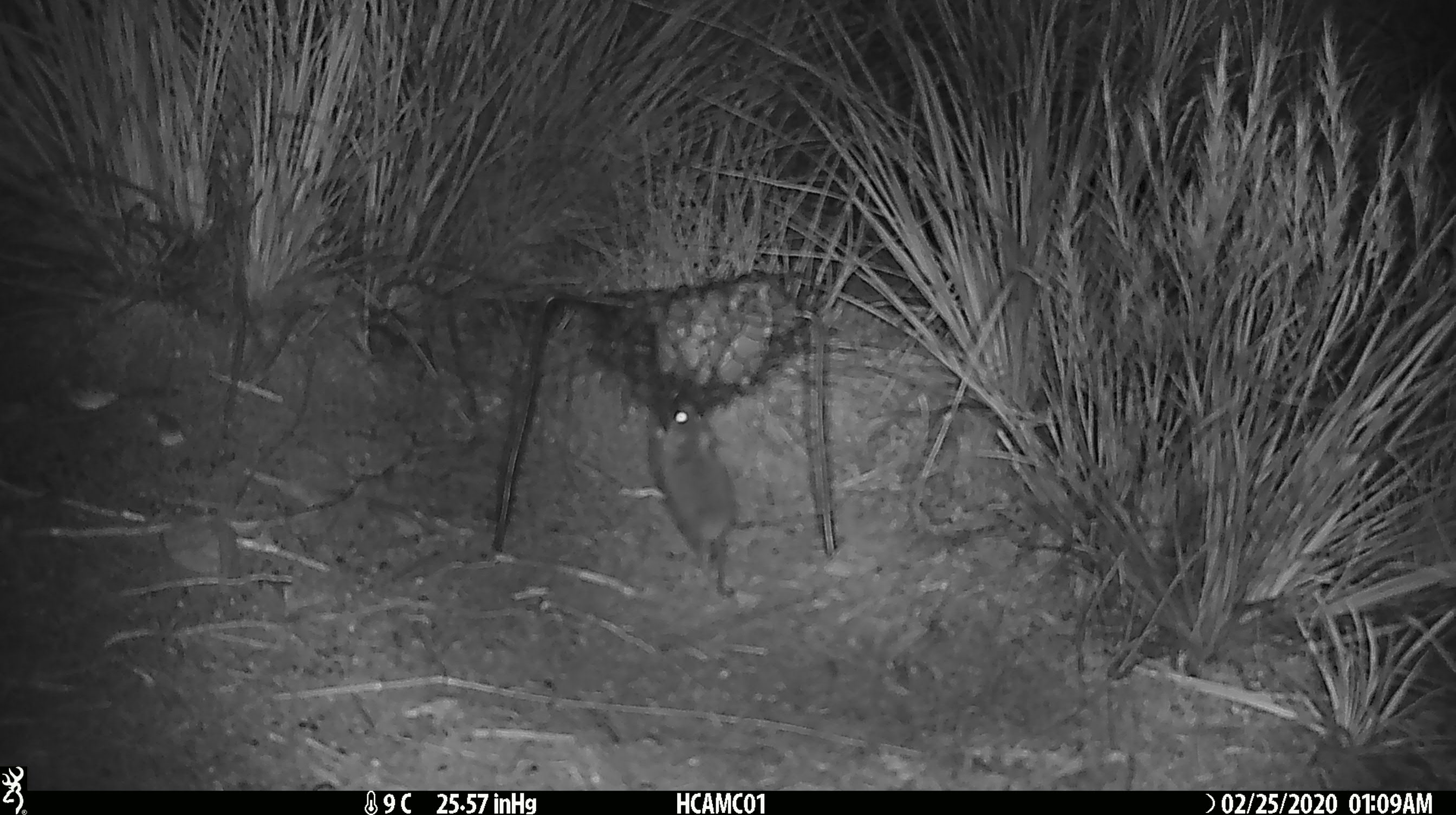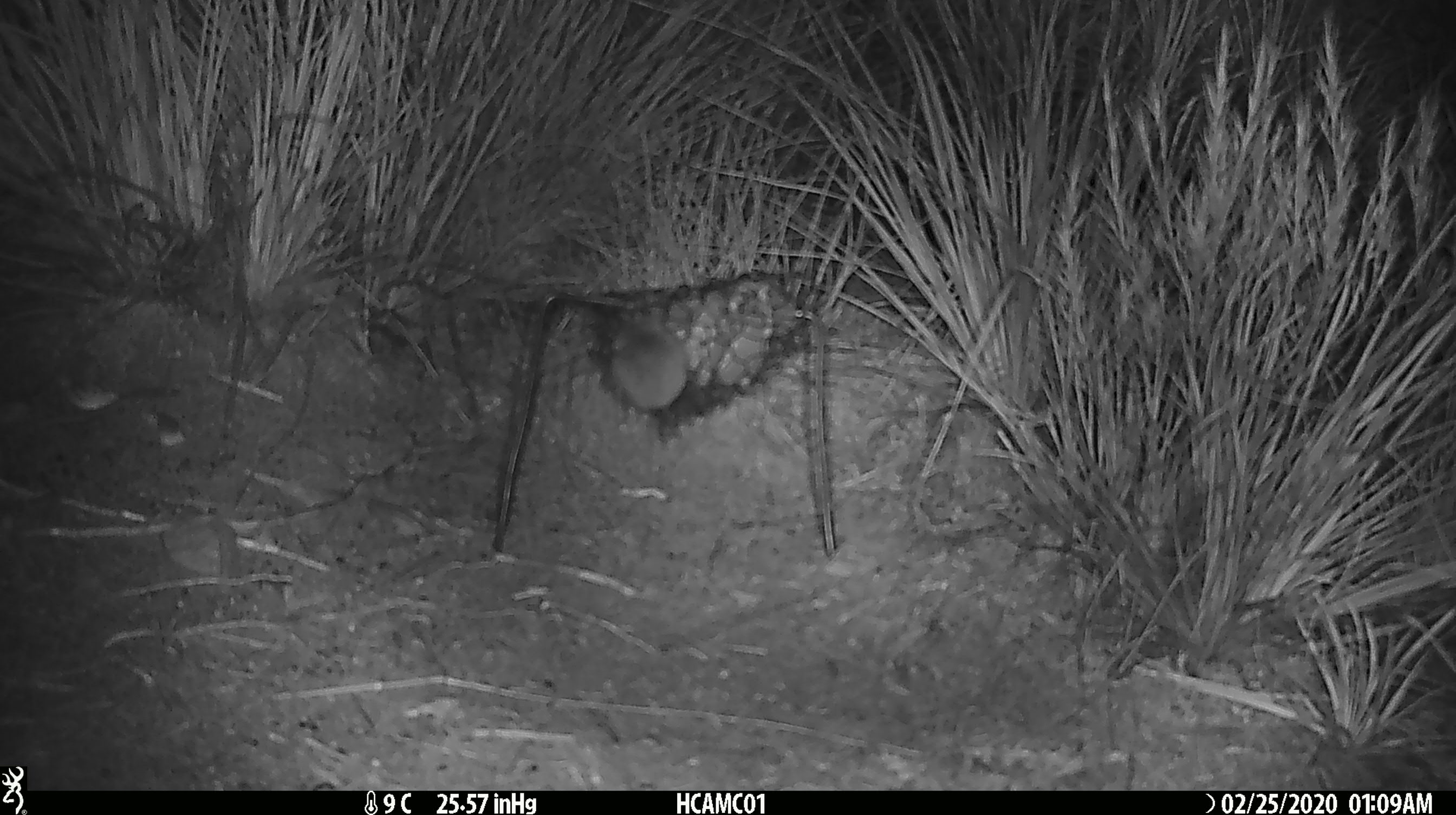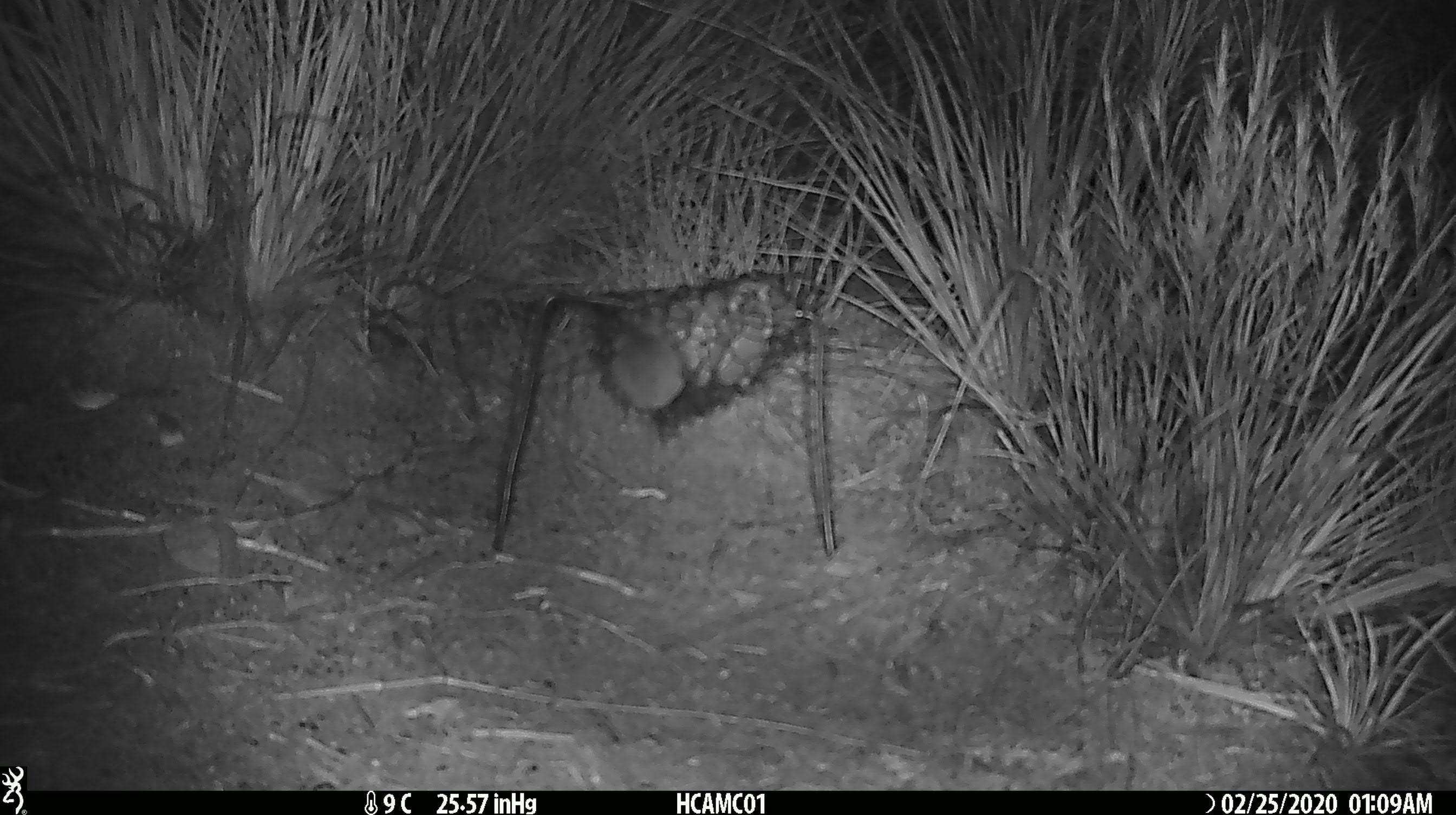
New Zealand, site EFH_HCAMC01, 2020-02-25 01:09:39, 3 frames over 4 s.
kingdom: Animalia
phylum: Chordata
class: Mammalia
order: Rodentia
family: Muridae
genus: Mus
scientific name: Mus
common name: mouse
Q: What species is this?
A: Mouse (Mus).